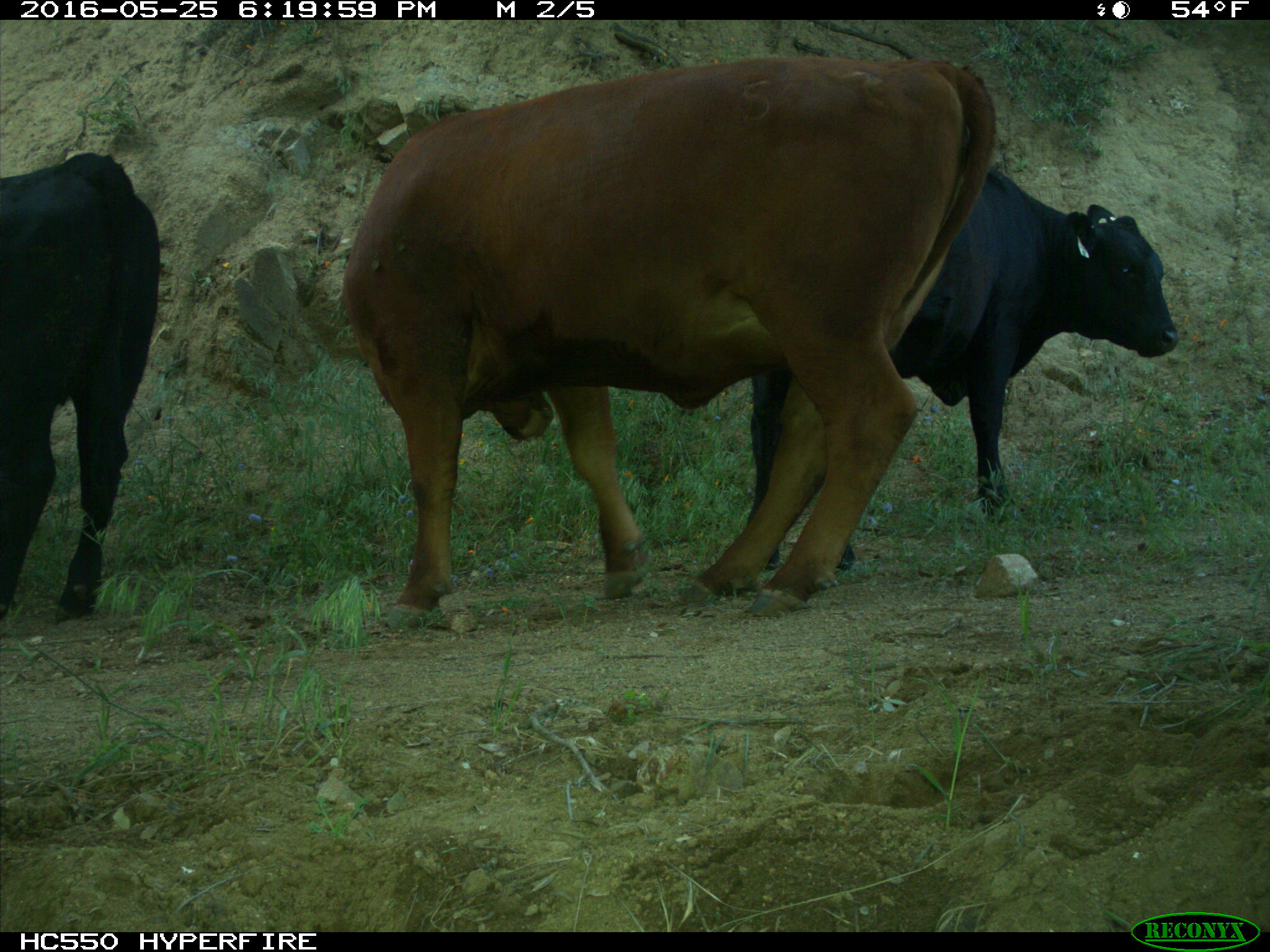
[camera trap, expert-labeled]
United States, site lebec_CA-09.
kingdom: Animalia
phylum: Chordata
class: Mammalia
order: Artiodactyla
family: Bovidae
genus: Bos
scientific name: Bos taurus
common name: domestic cow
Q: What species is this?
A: Bos taurus (domestic cow).